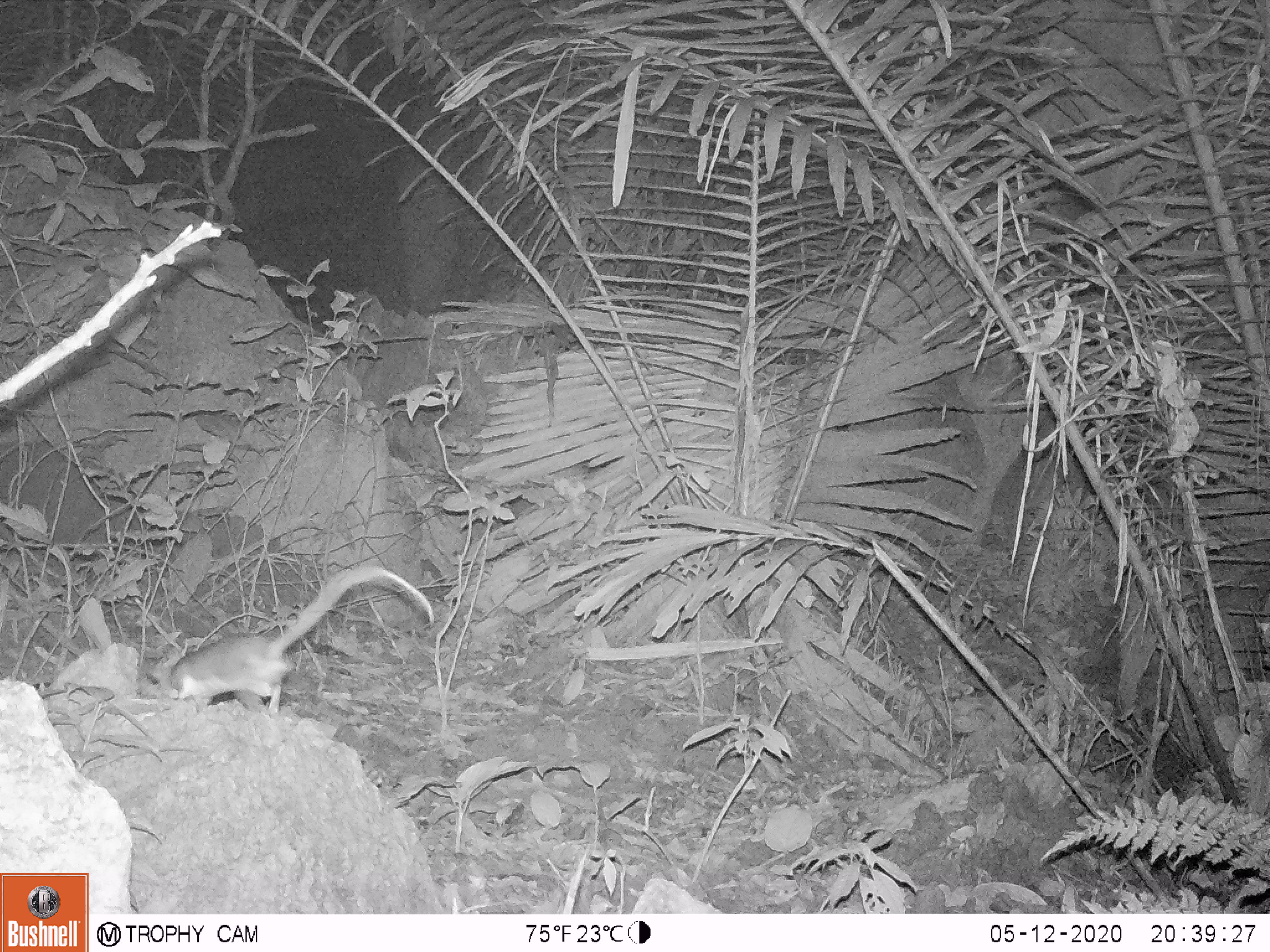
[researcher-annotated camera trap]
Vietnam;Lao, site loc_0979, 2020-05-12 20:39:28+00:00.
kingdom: Animalia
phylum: Chordata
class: Mammalia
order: Rodentia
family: Muridae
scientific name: Muridae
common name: old-world mice and rats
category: unidentified murid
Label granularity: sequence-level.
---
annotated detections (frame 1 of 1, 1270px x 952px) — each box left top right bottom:
unidentified murid: 144 564 435 714